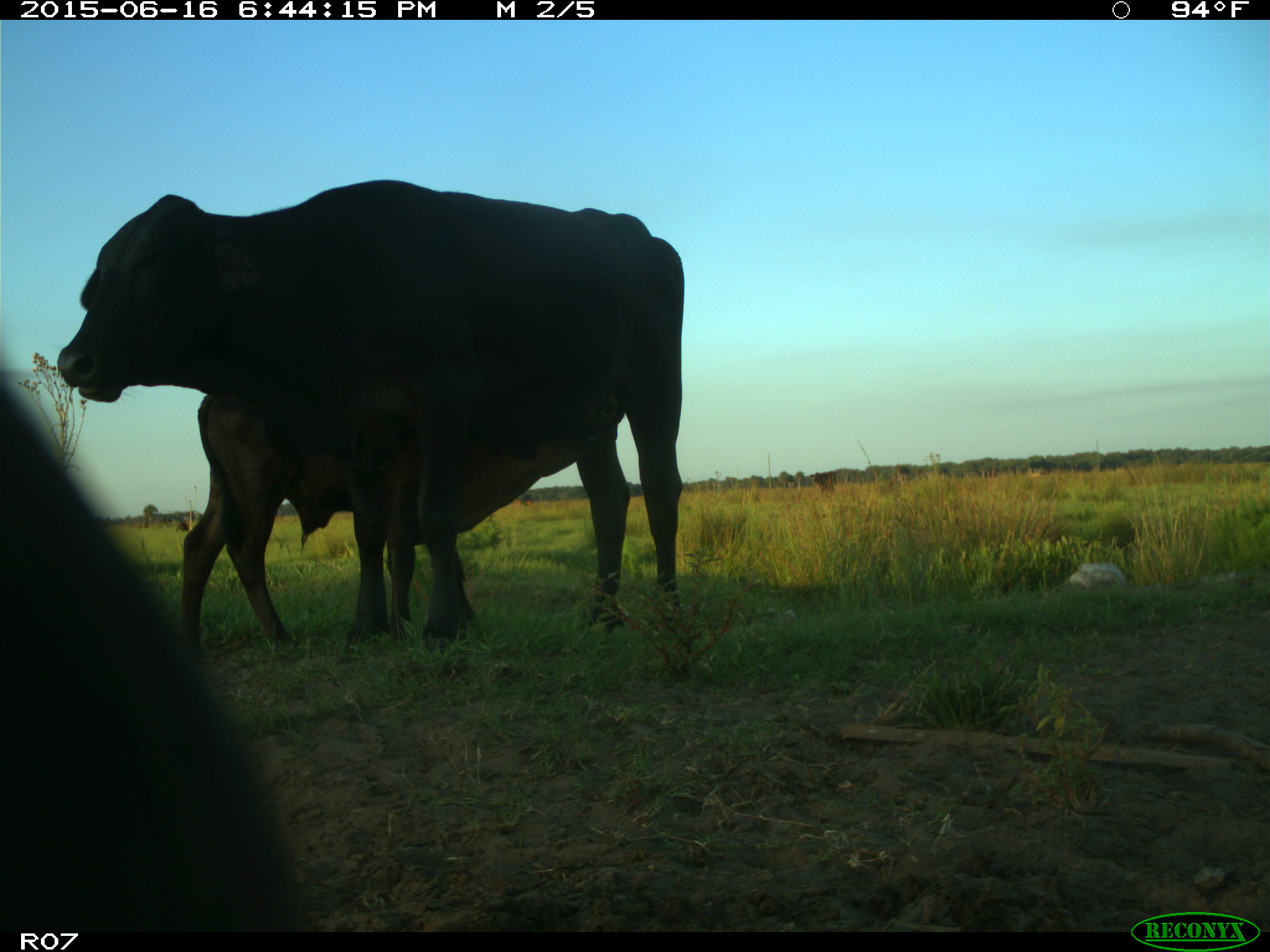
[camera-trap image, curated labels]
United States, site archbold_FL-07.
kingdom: Animalia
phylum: Chordata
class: Mammalia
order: Artiodactyla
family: Bovidae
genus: Bos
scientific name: Bos taurus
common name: domestic cow